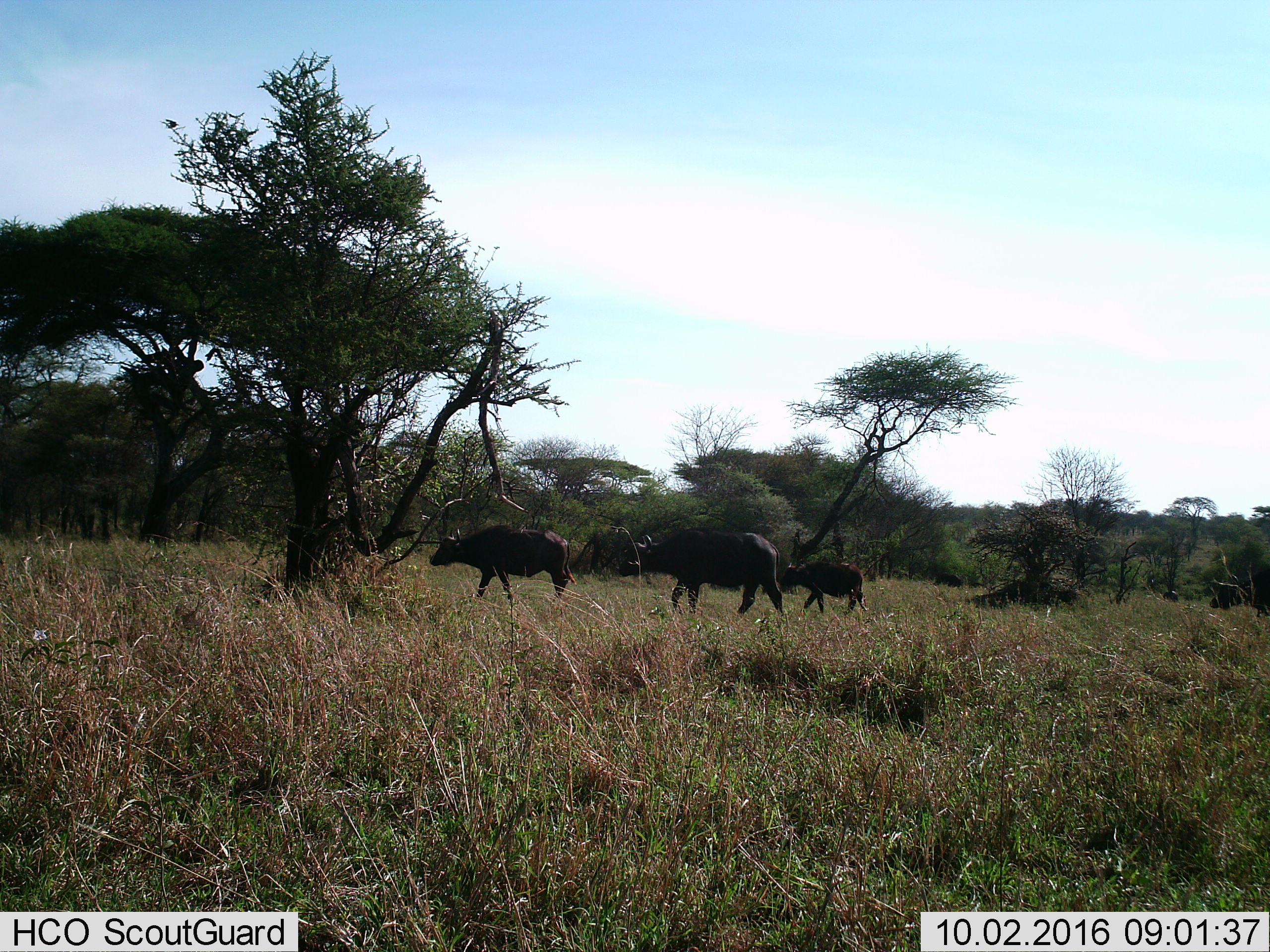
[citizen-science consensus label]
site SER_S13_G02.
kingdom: Animalia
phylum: Chordata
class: Mammalia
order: Artiodactyla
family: Bovidae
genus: Syncerus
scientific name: Syncerus caffer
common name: african buffalo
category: buffalo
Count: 3.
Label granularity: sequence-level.